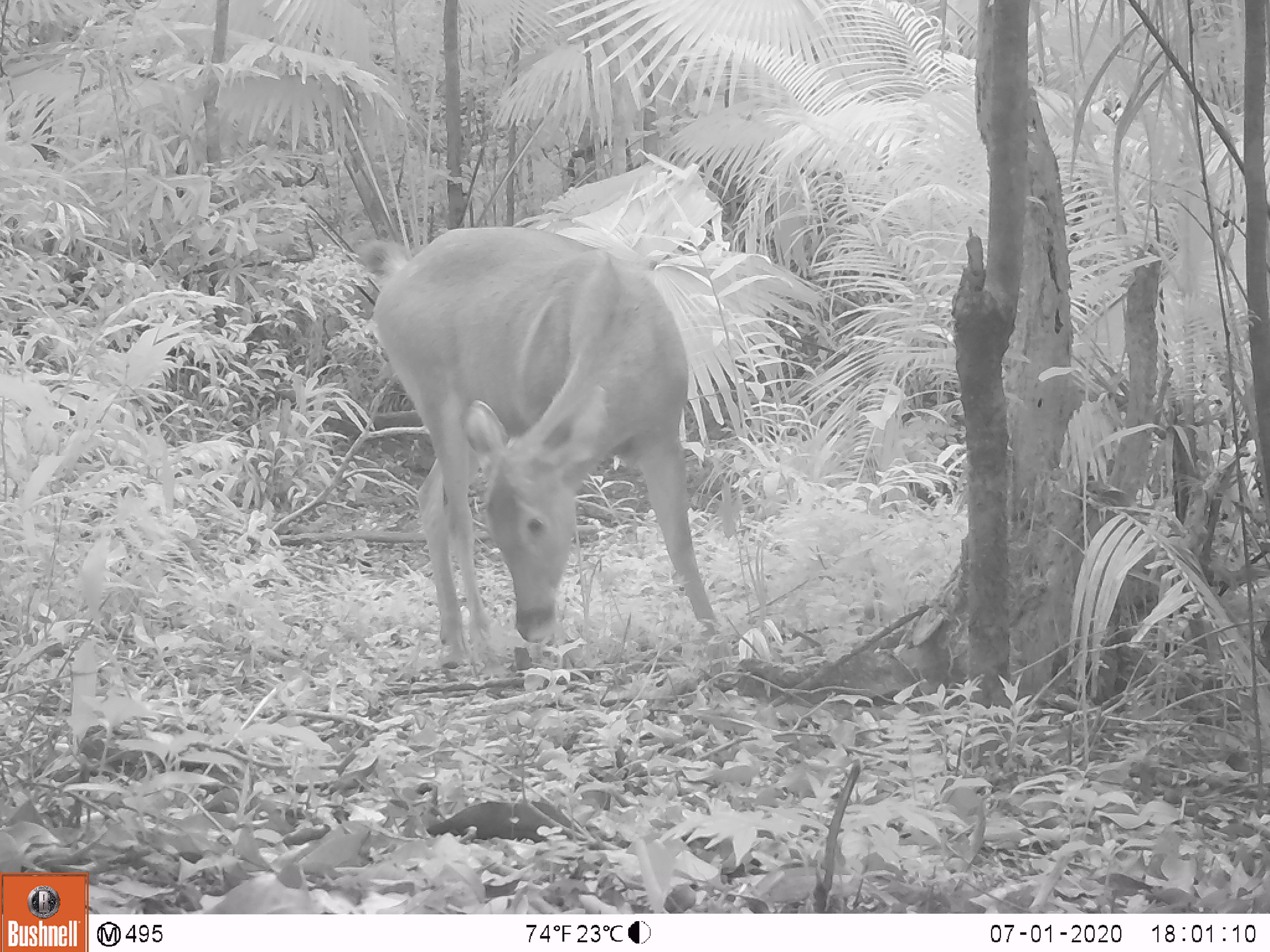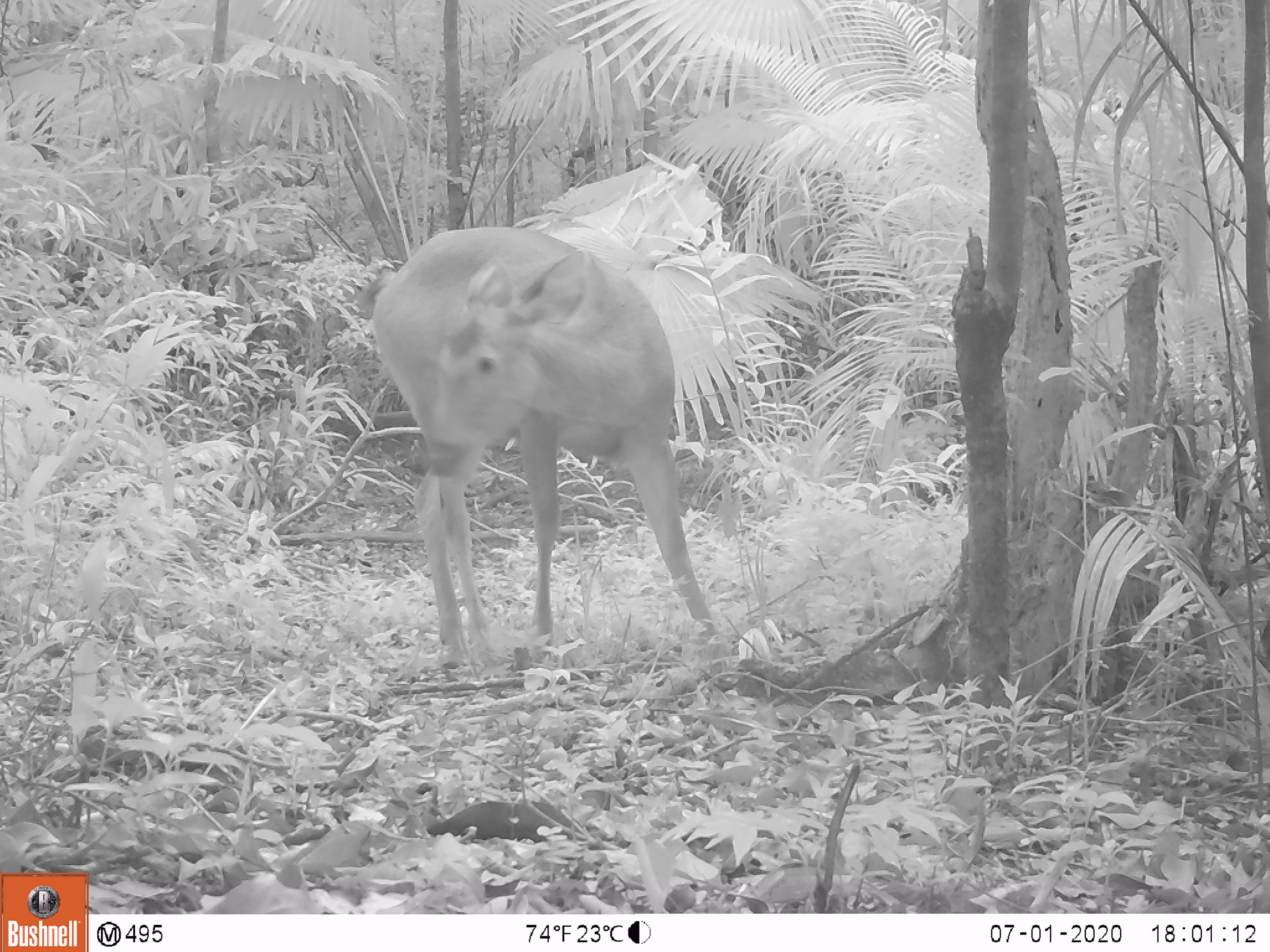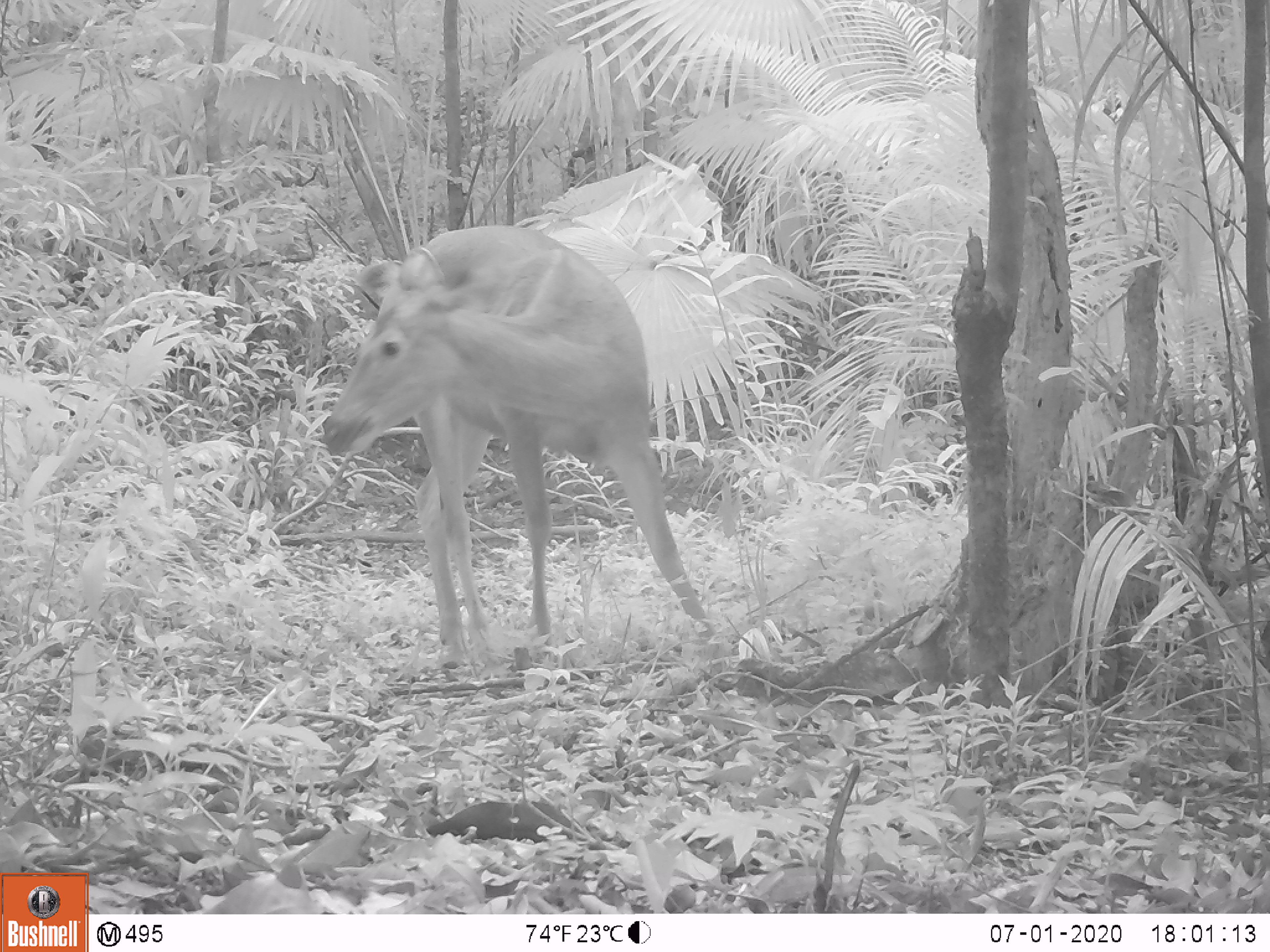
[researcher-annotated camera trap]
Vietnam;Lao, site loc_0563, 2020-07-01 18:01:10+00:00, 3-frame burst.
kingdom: Animalia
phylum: Chordata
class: Mammalia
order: Artiodactyla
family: Cervidae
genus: Rusa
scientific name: Rusa unicolor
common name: sambar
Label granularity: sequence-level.